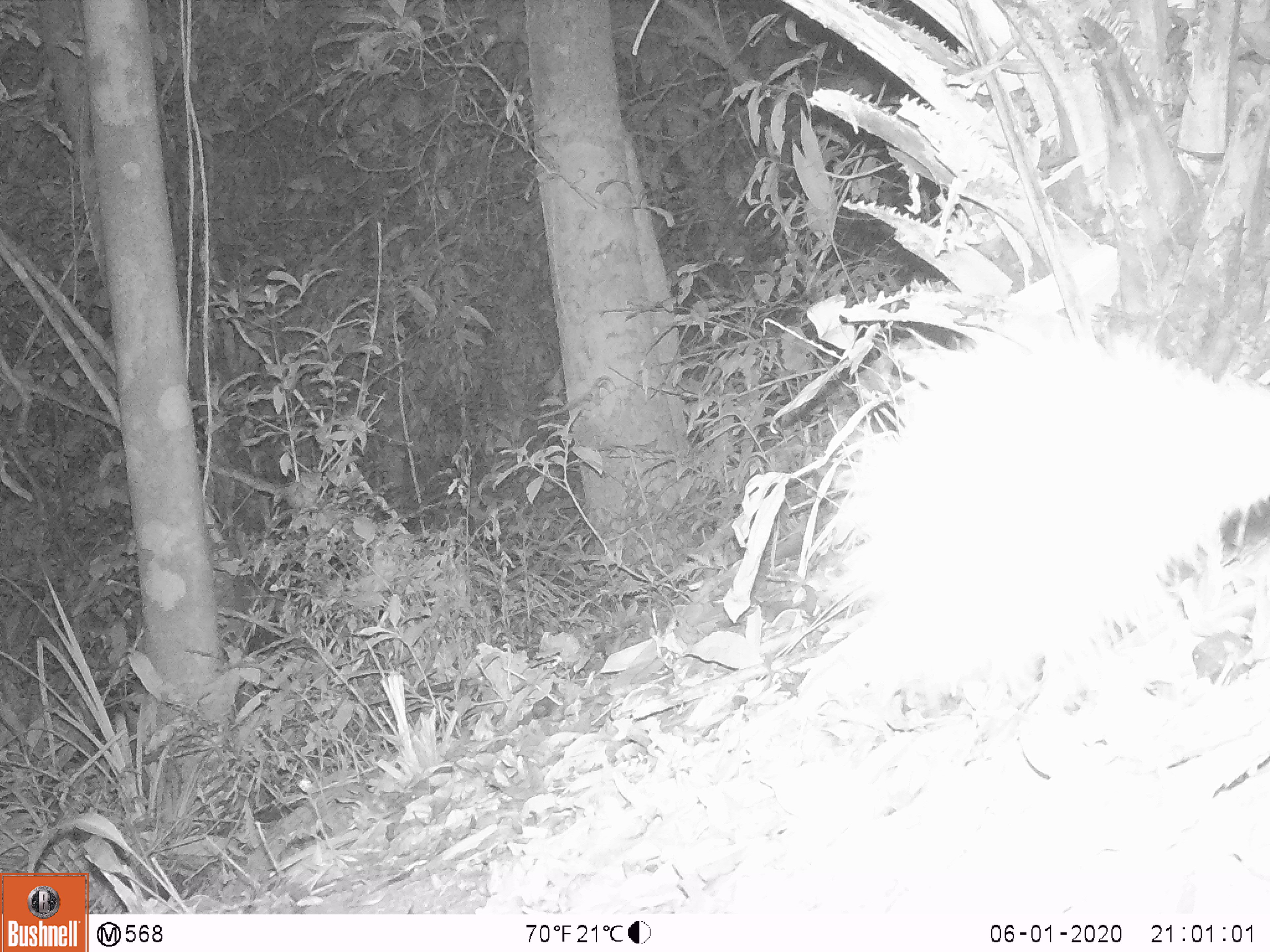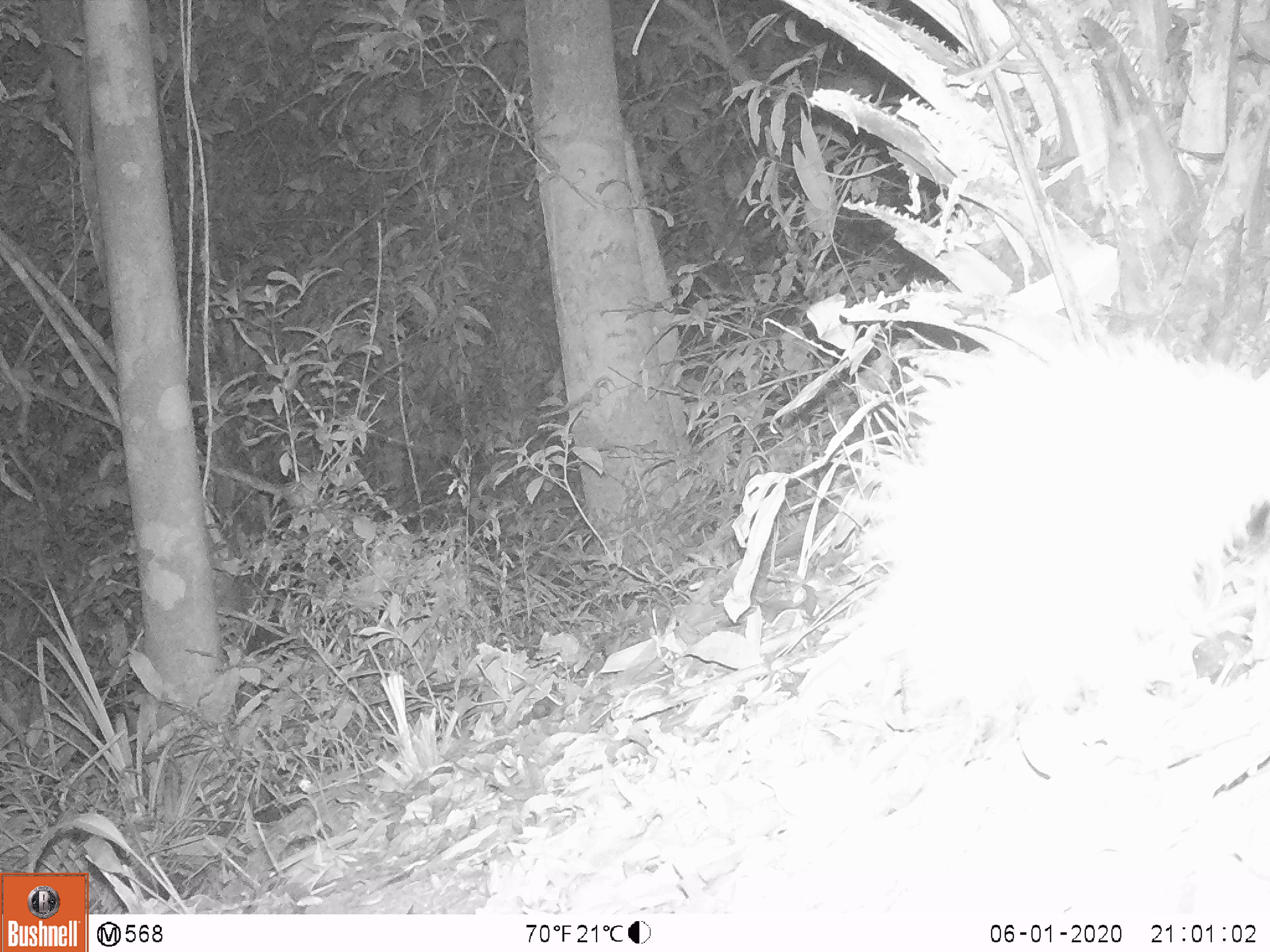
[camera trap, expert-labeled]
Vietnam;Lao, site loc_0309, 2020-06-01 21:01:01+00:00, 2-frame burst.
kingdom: Animalia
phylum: Chordata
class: Mammalia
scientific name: Mammalia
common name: mammal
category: unidentified small mammal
Unidentified small mammal (mammal) (Mammalia). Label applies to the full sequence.